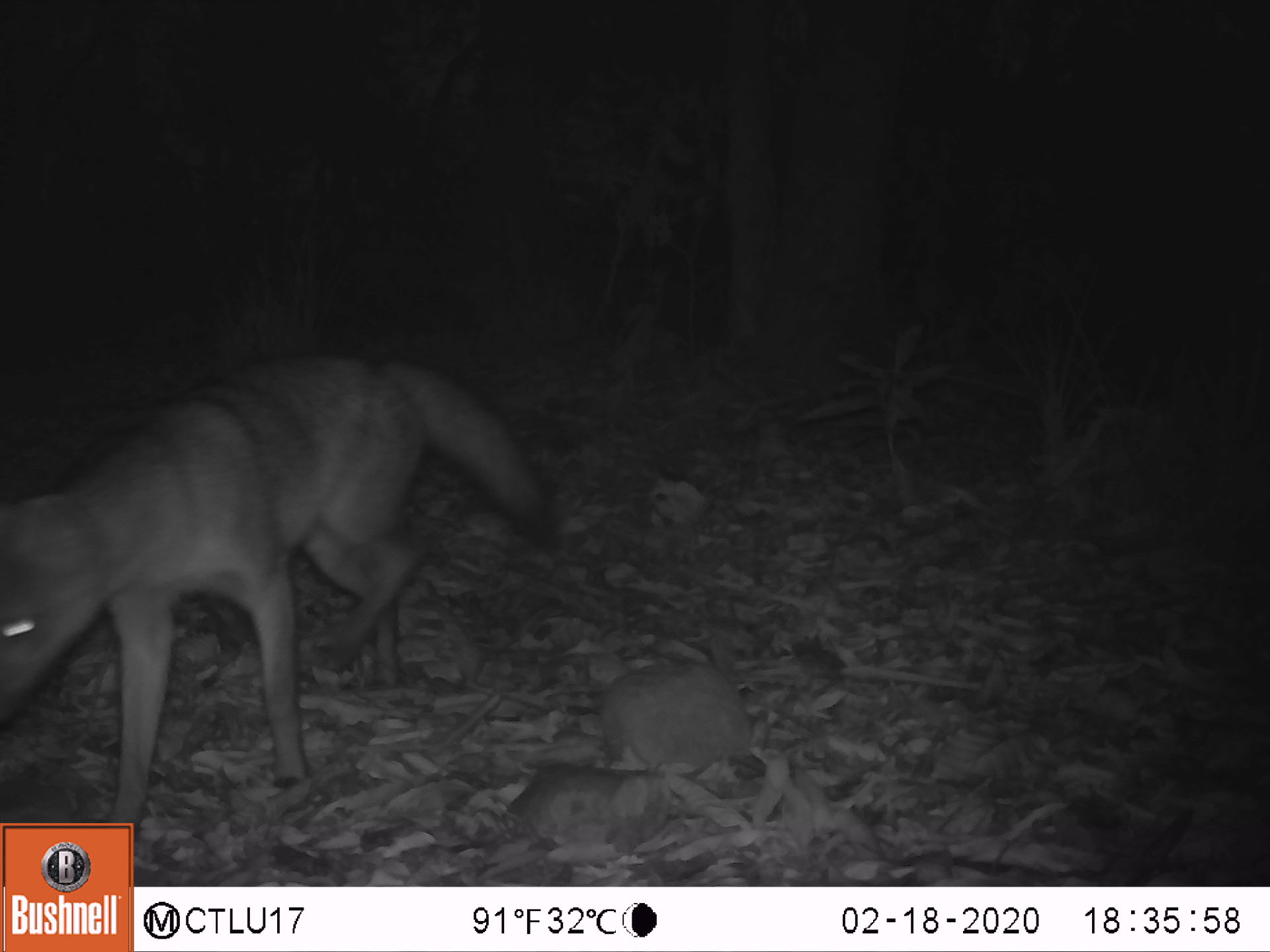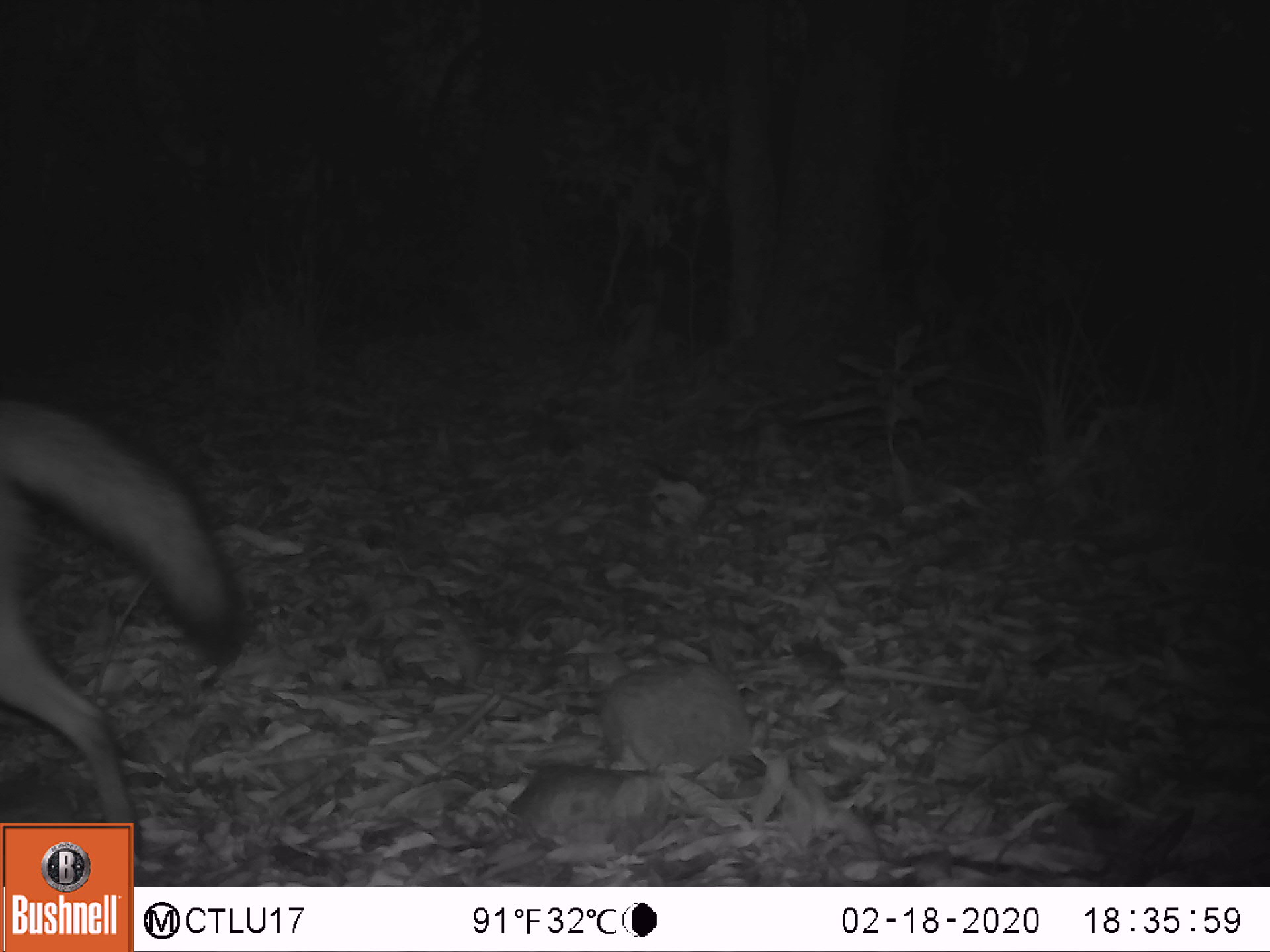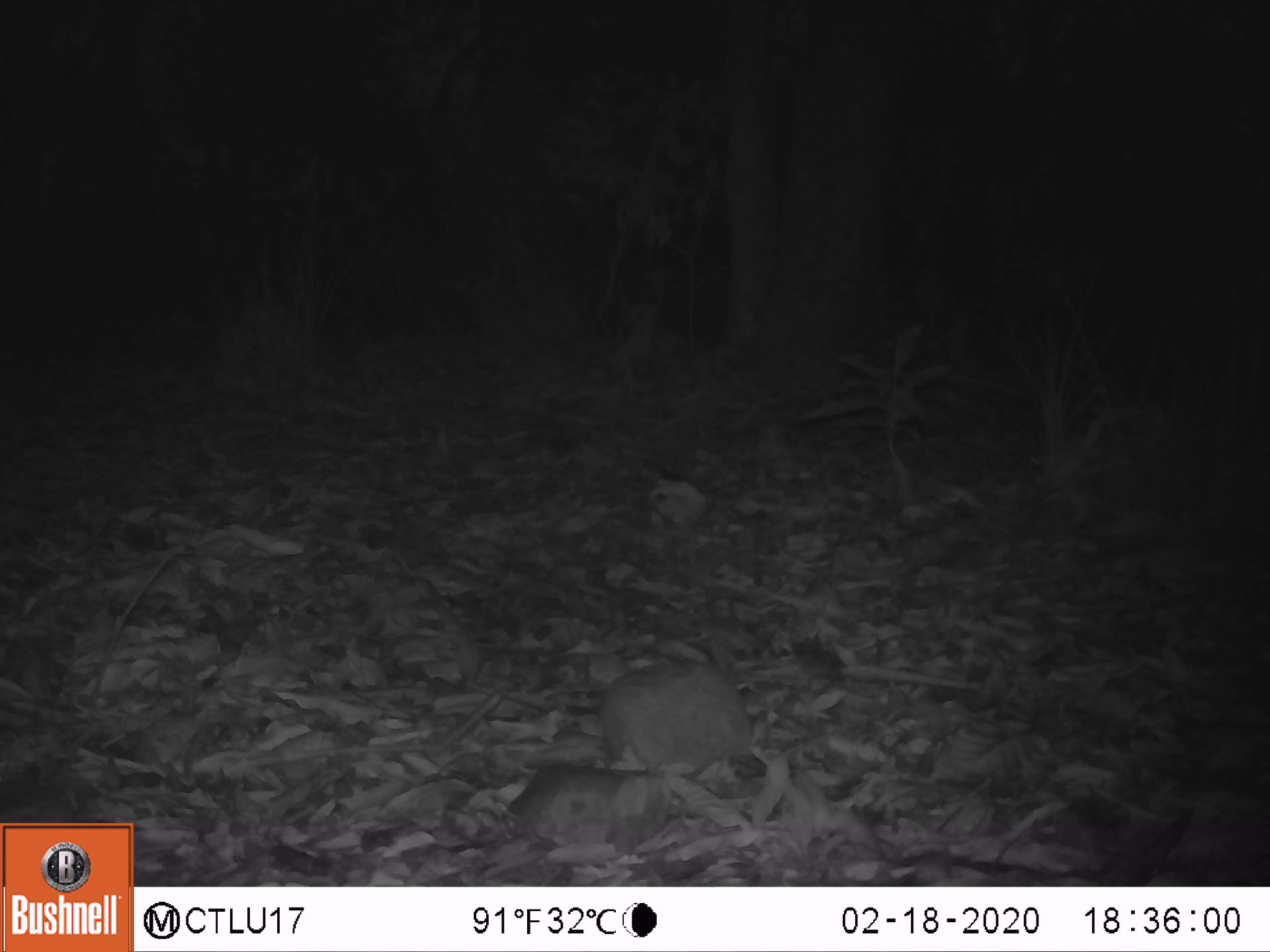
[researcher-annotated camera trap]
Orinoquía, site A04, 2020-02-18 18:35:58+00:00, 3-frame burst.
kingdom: Animalia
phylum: Chordata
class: Mammalia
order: Carnivora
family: Canidae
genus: Cerdocyon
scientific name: Cerdocyon thous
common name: crab-eating fox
Crab-eating fox (Cerdocyon thous).